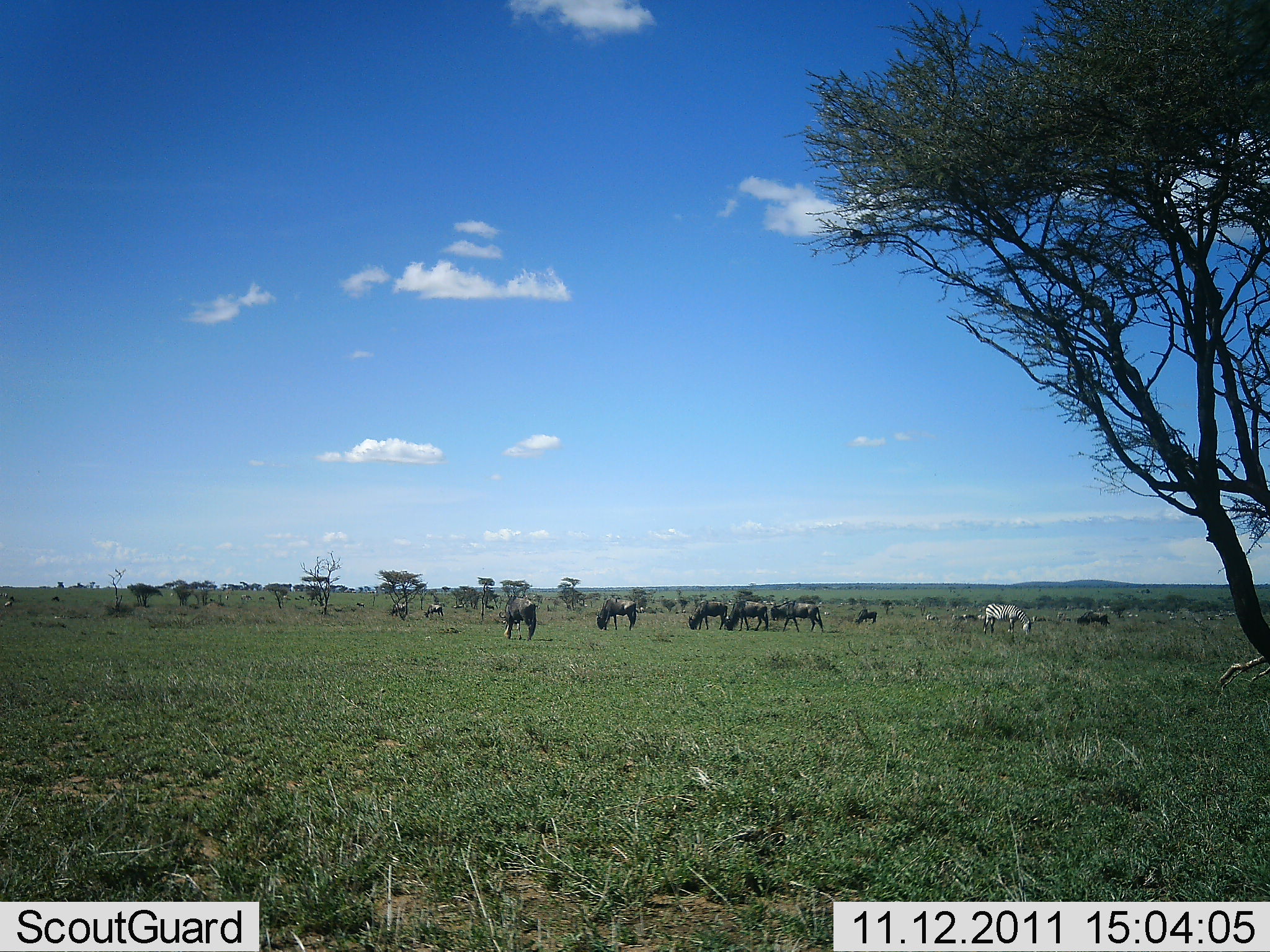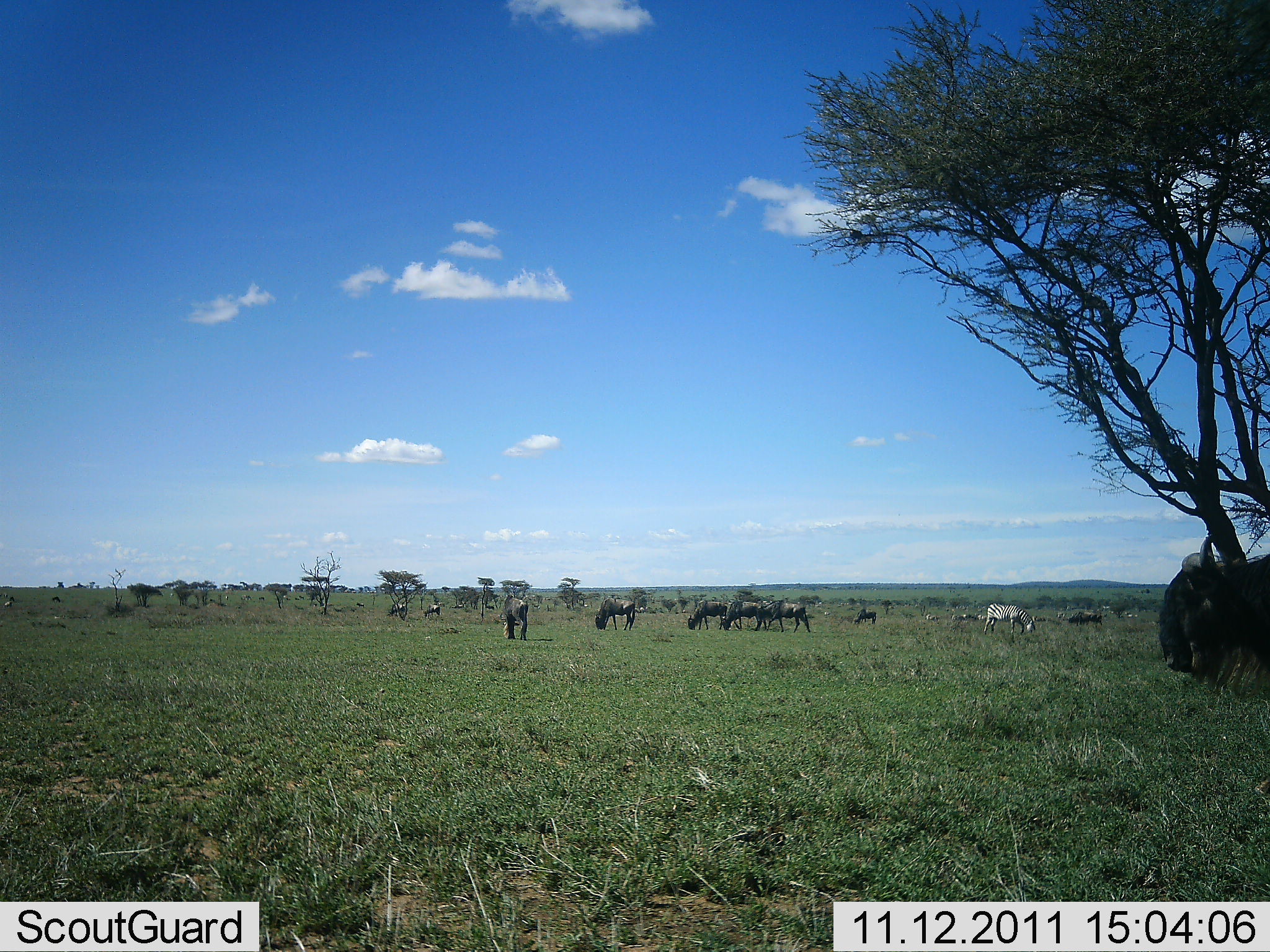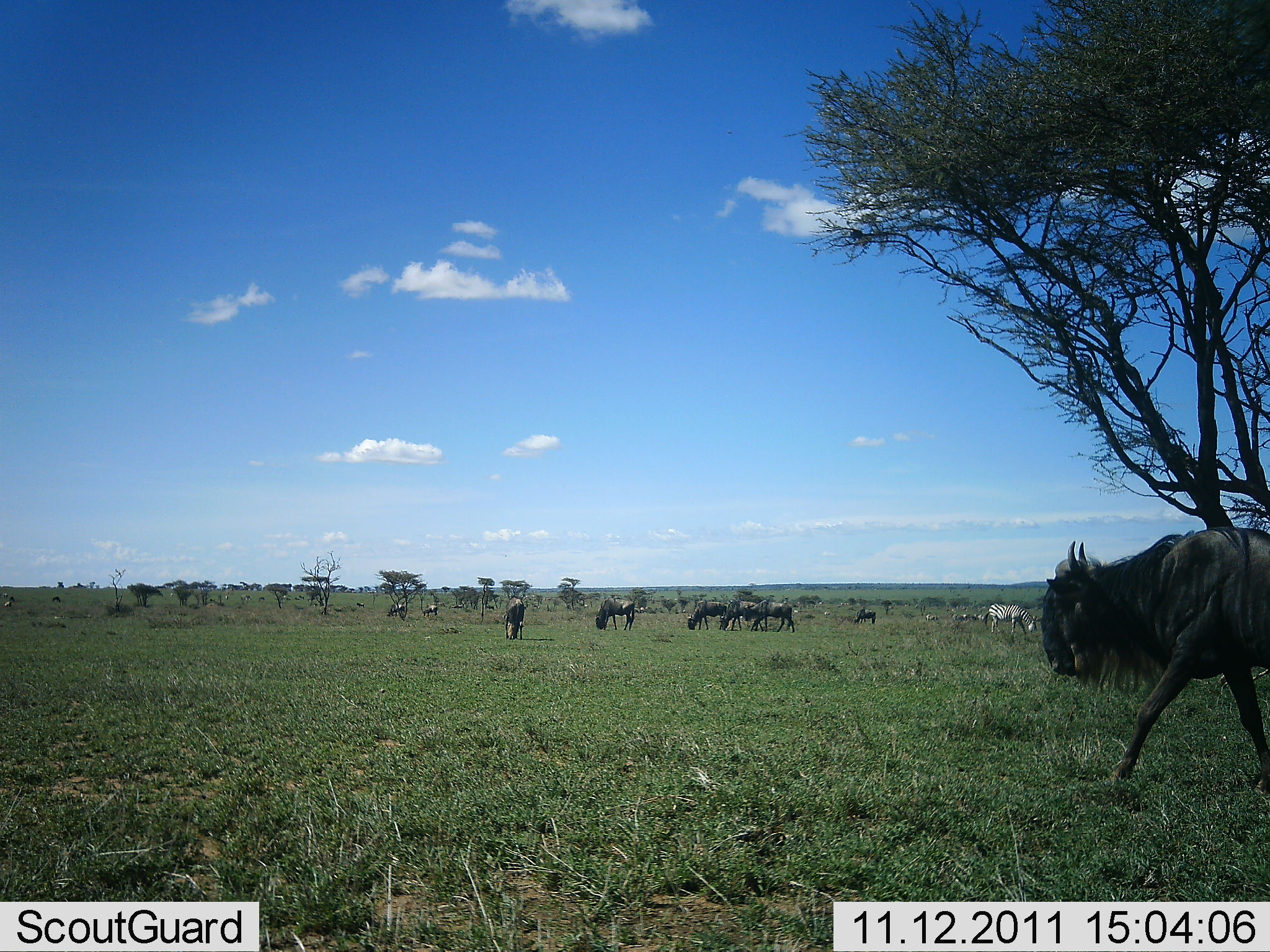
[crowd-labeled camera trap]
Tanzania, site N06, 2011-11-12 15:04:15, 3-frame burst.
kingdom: Animalia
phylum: Chordata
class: Mammalia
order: Artiodactyla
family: Bovidae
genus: Connochaetes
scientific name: Connochaetes taurinus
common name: blue wildebeest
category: wildebeest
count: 10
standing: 29%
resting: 0%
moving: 57%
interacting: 0%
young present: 0%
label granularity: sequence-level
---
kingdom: Animalia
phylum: Chordata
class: Mammalia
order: Perissodactyla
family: Equidae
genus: Equus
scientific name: Equus quagga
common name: plains zebra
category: zebra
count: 1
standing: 30%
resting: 0%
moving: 0%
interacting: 0%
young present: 0%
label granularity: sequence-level